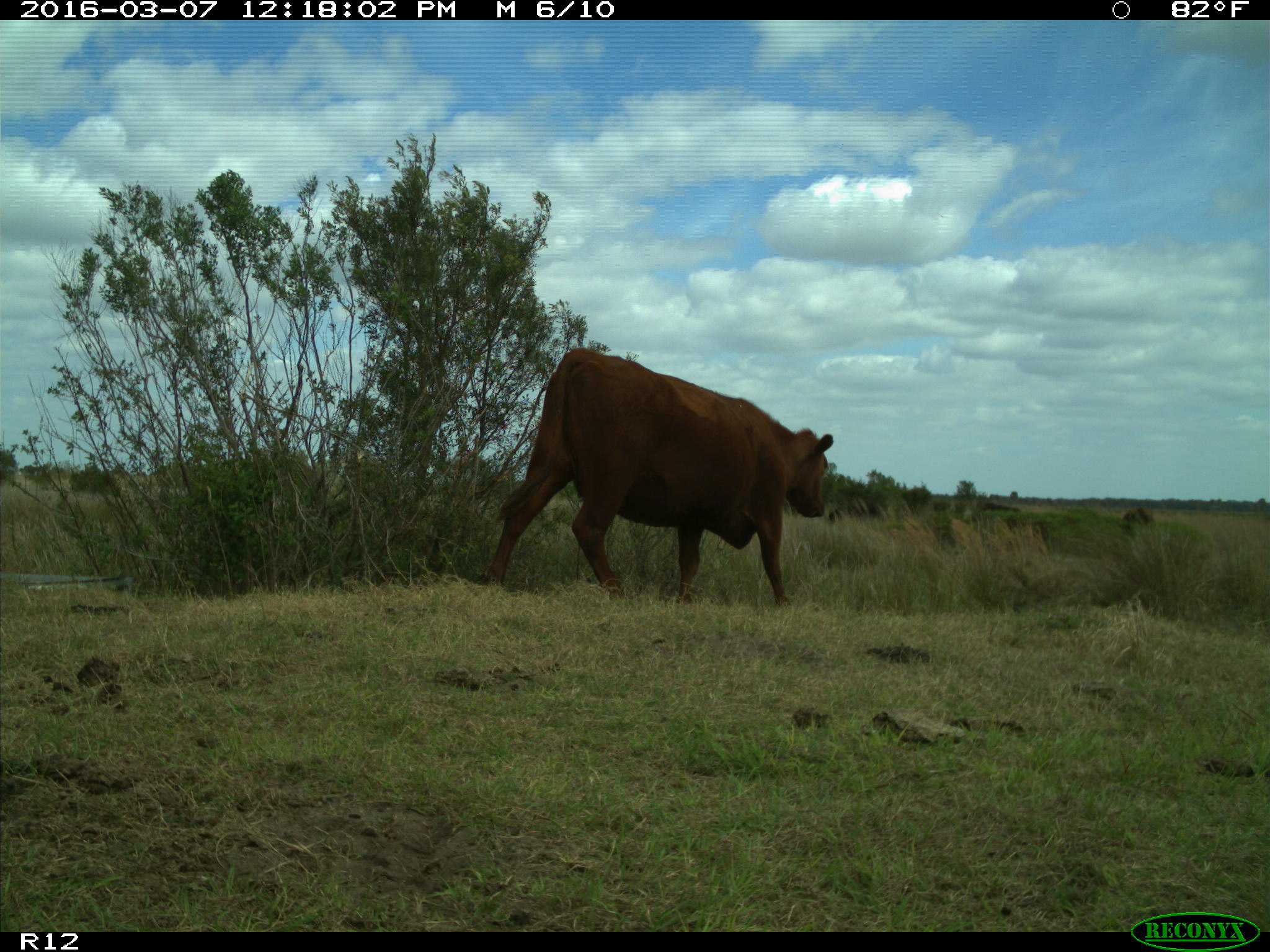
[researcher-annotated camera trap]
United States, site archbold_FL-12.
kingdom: Animalia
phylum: Chordata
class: Mammalia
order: Artiodactyla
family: Bovidae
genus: Bos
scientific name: Bos taurus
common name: domestic cow